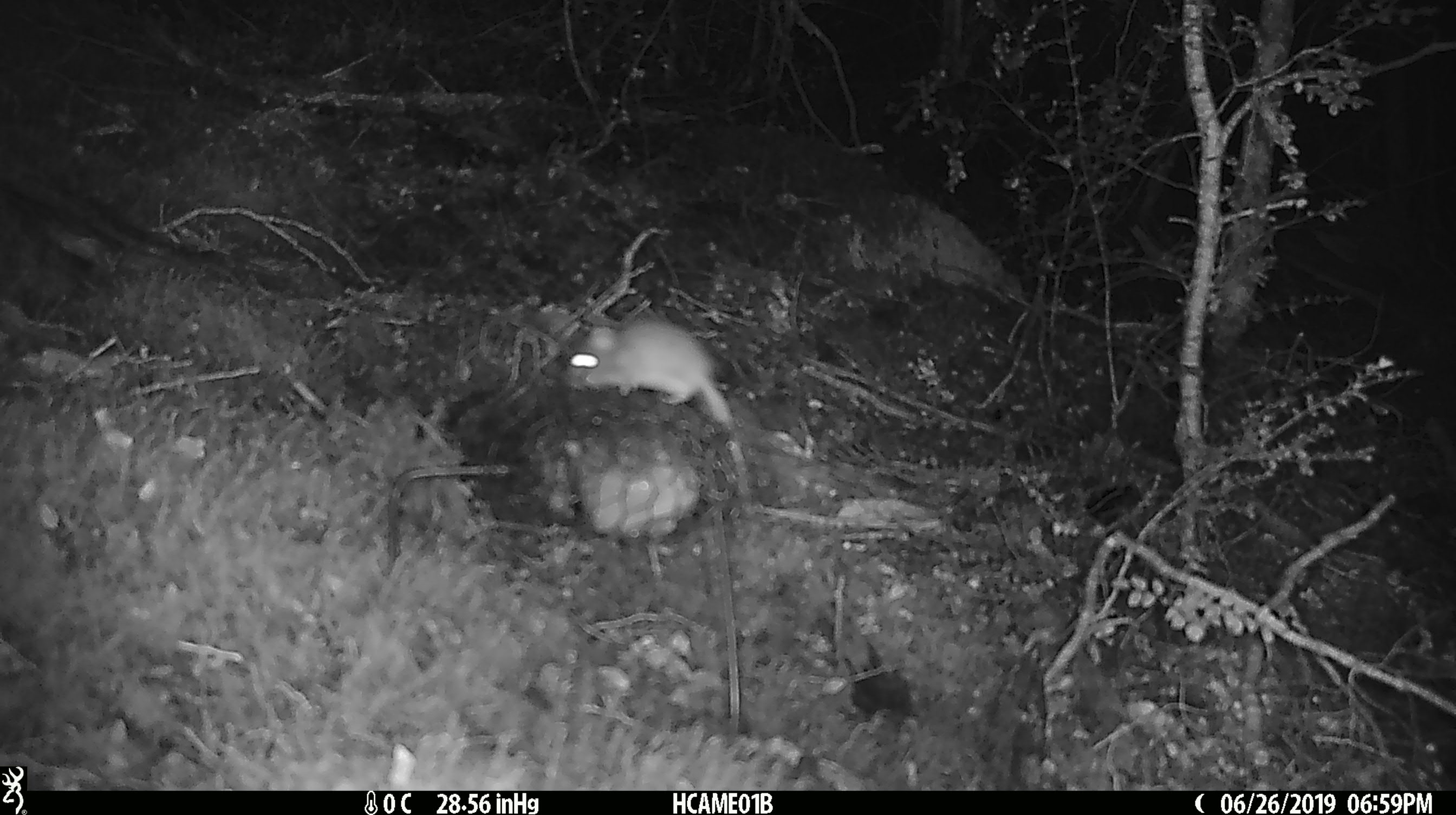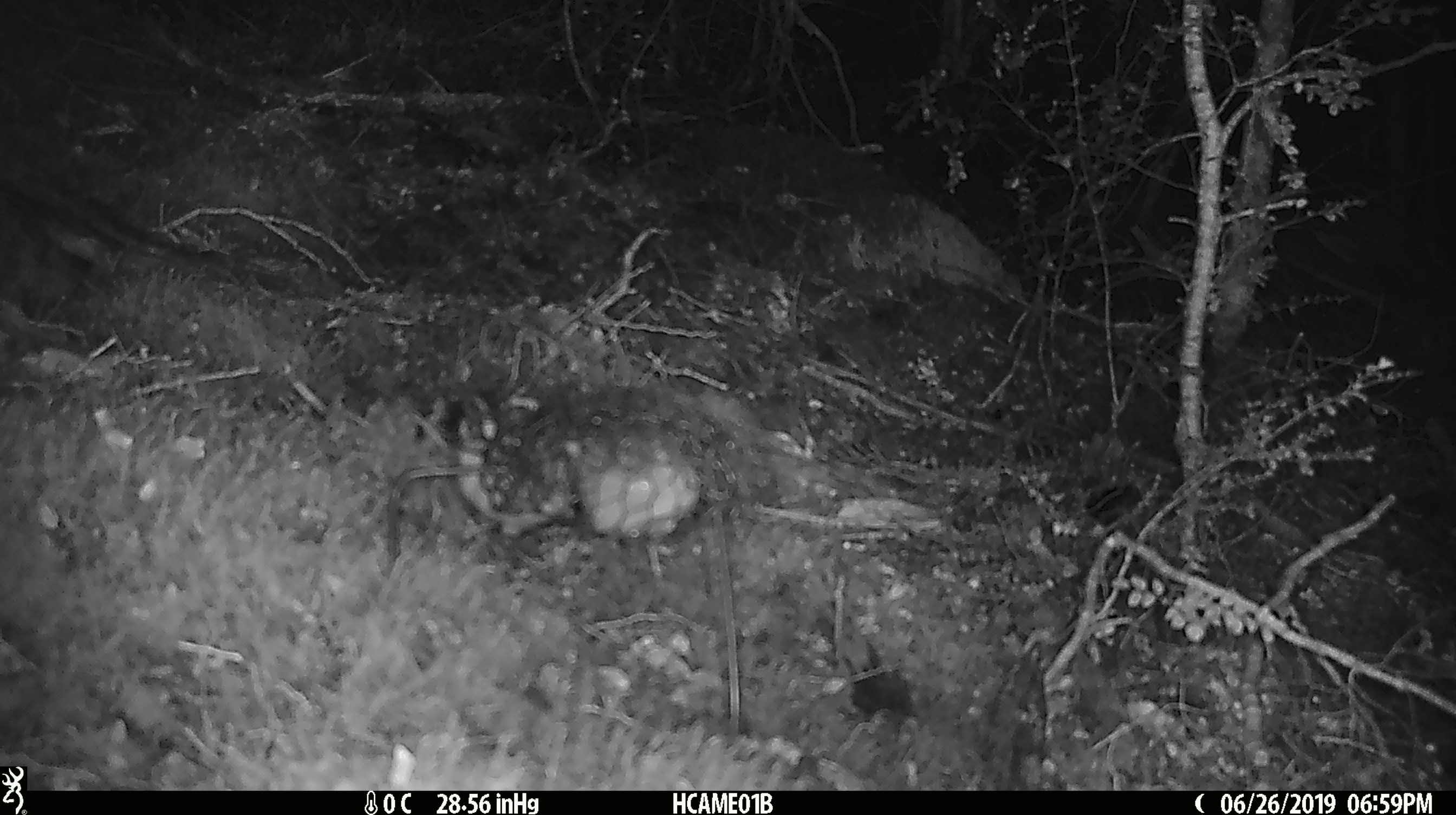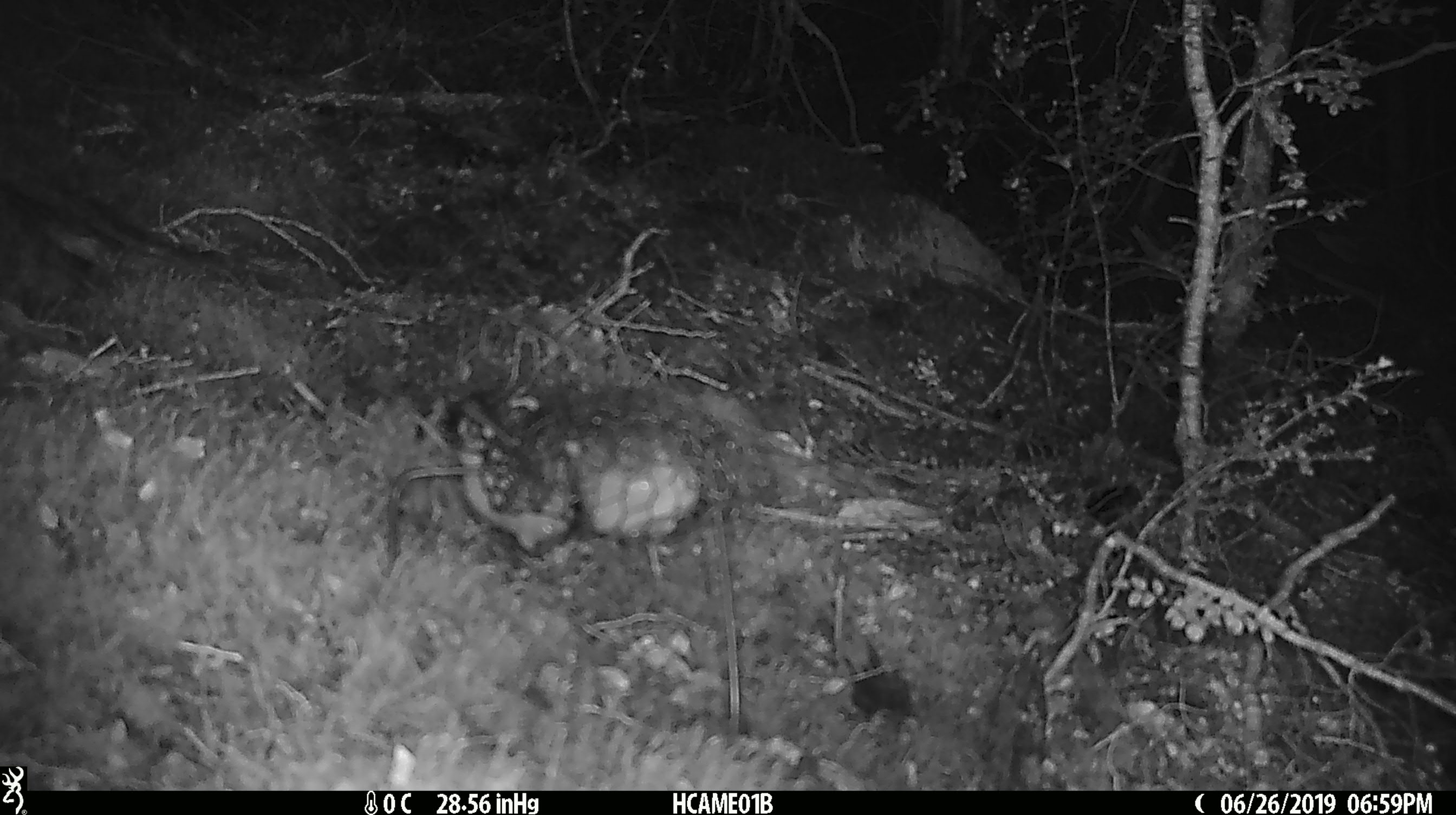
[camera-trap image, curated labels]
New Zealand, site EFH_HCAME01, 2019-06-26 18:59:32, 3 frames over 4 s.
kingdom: Animalia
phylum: Chordata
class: Mammalia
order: Rodentia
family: Muridae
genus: Mus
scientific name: Mus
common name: mouse